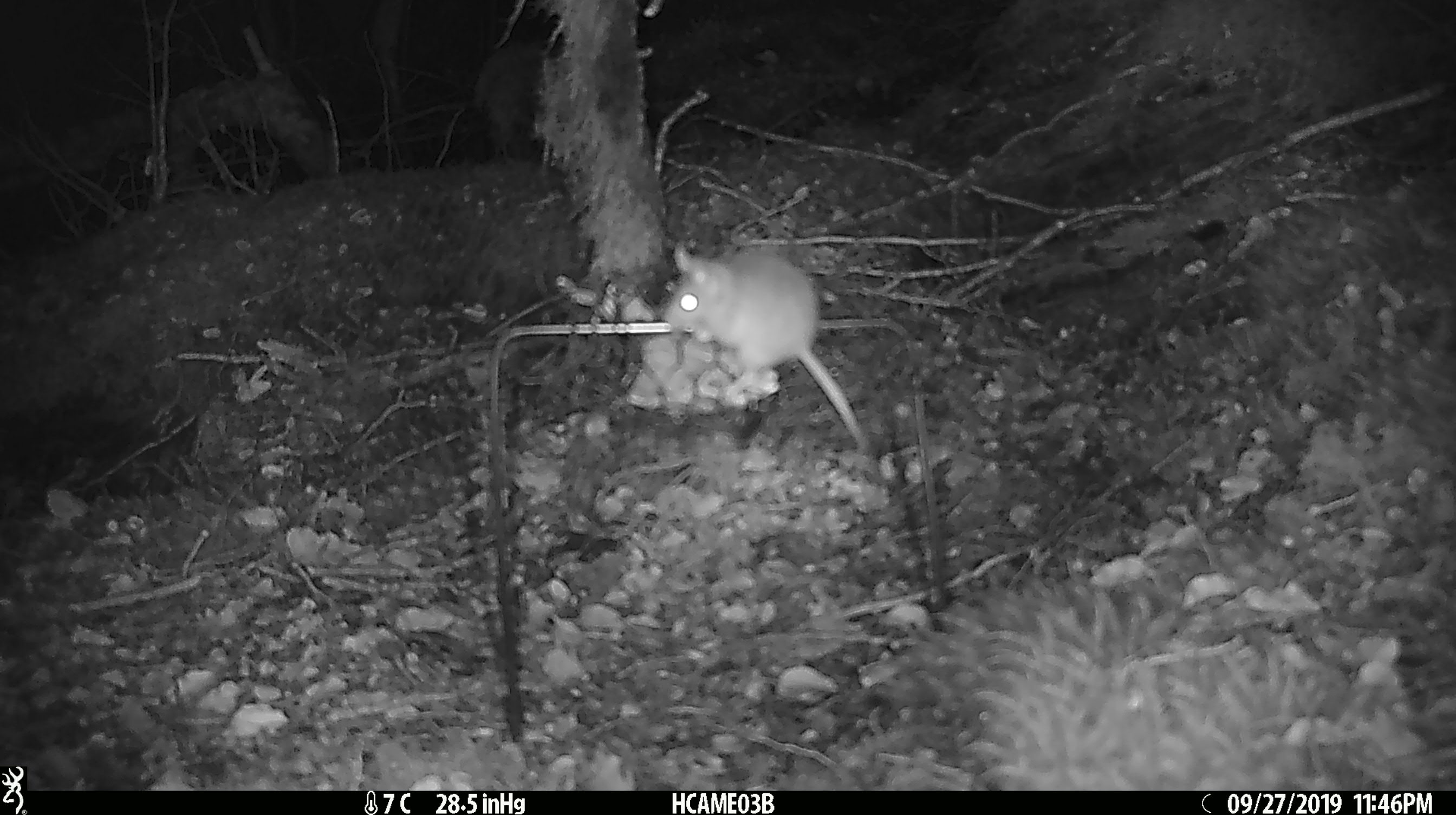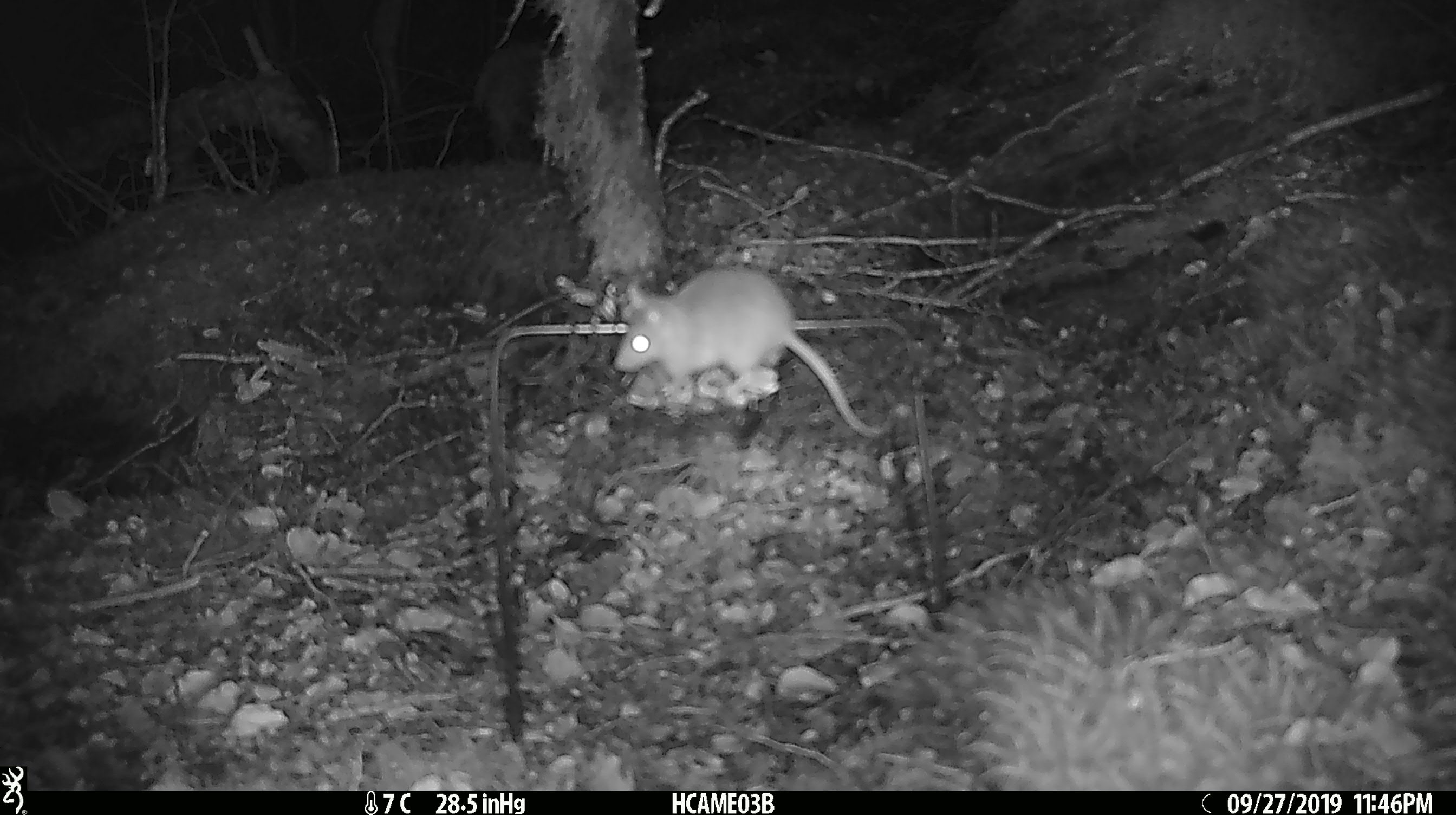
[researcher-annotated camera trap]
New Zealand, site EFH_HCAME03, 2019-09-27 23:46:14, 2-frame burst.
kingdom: Animalia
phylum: Chordata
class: Mammalia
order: Rodentia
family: Muridae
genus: Mus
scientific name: Mus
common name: mouse